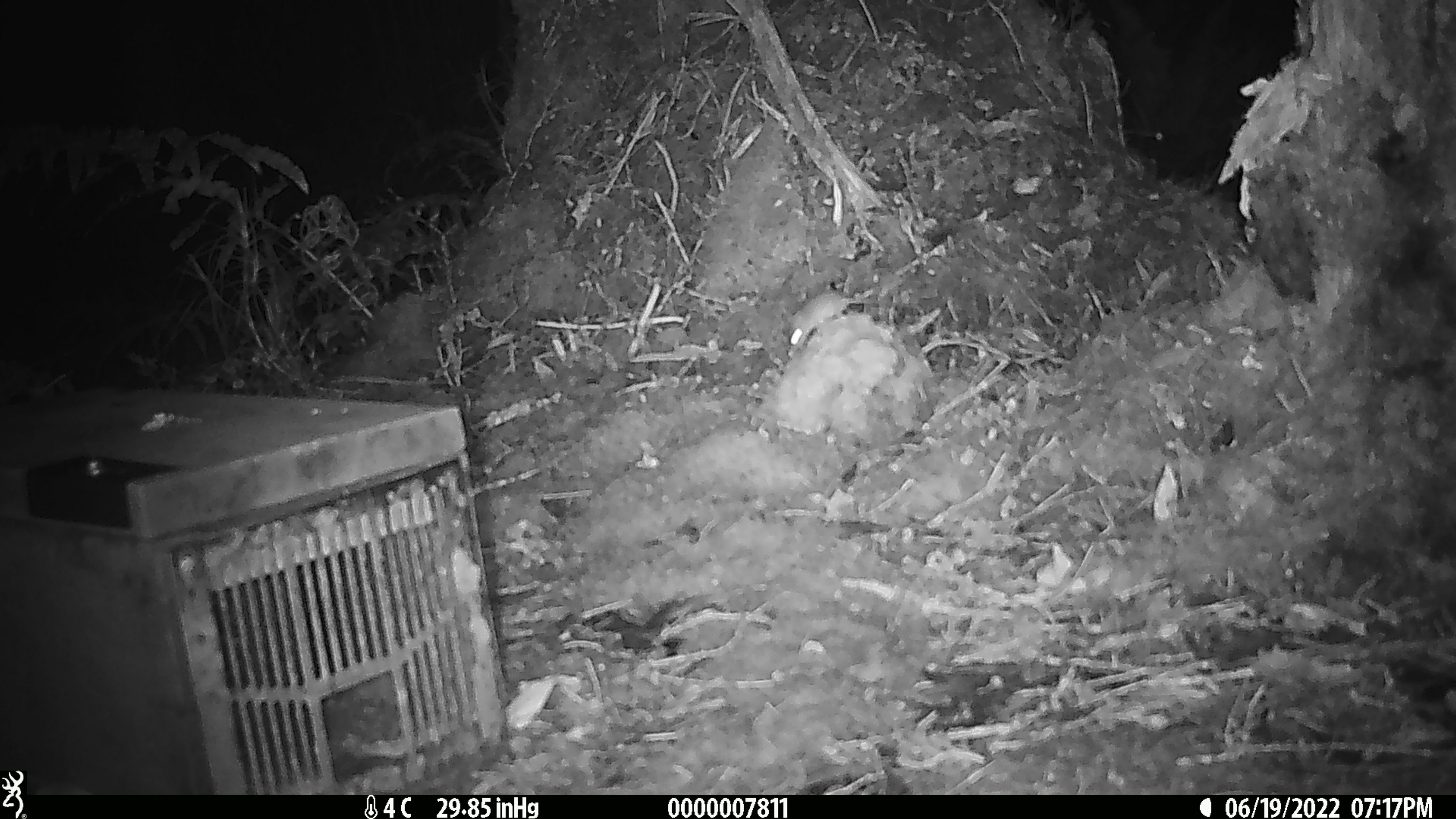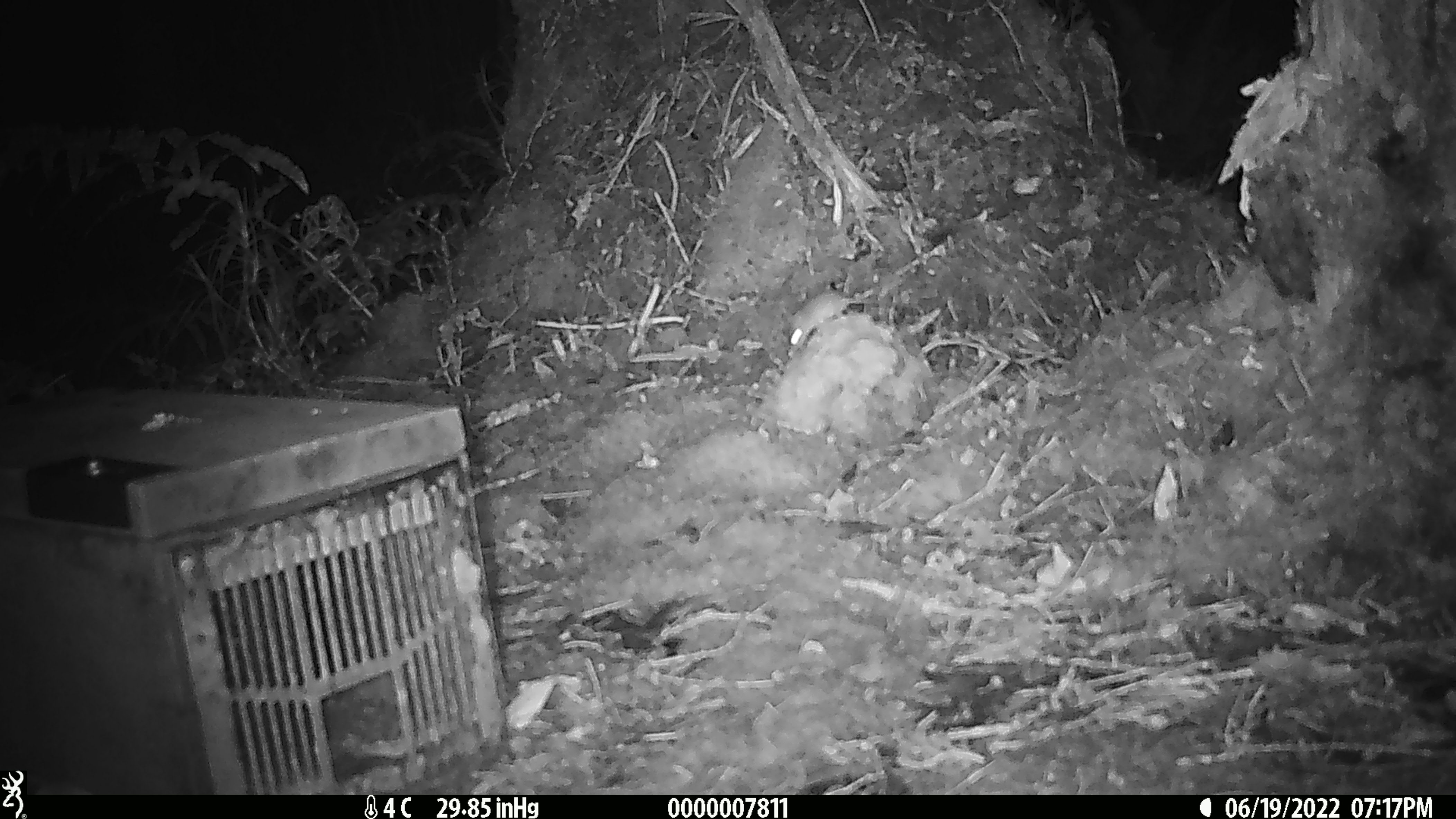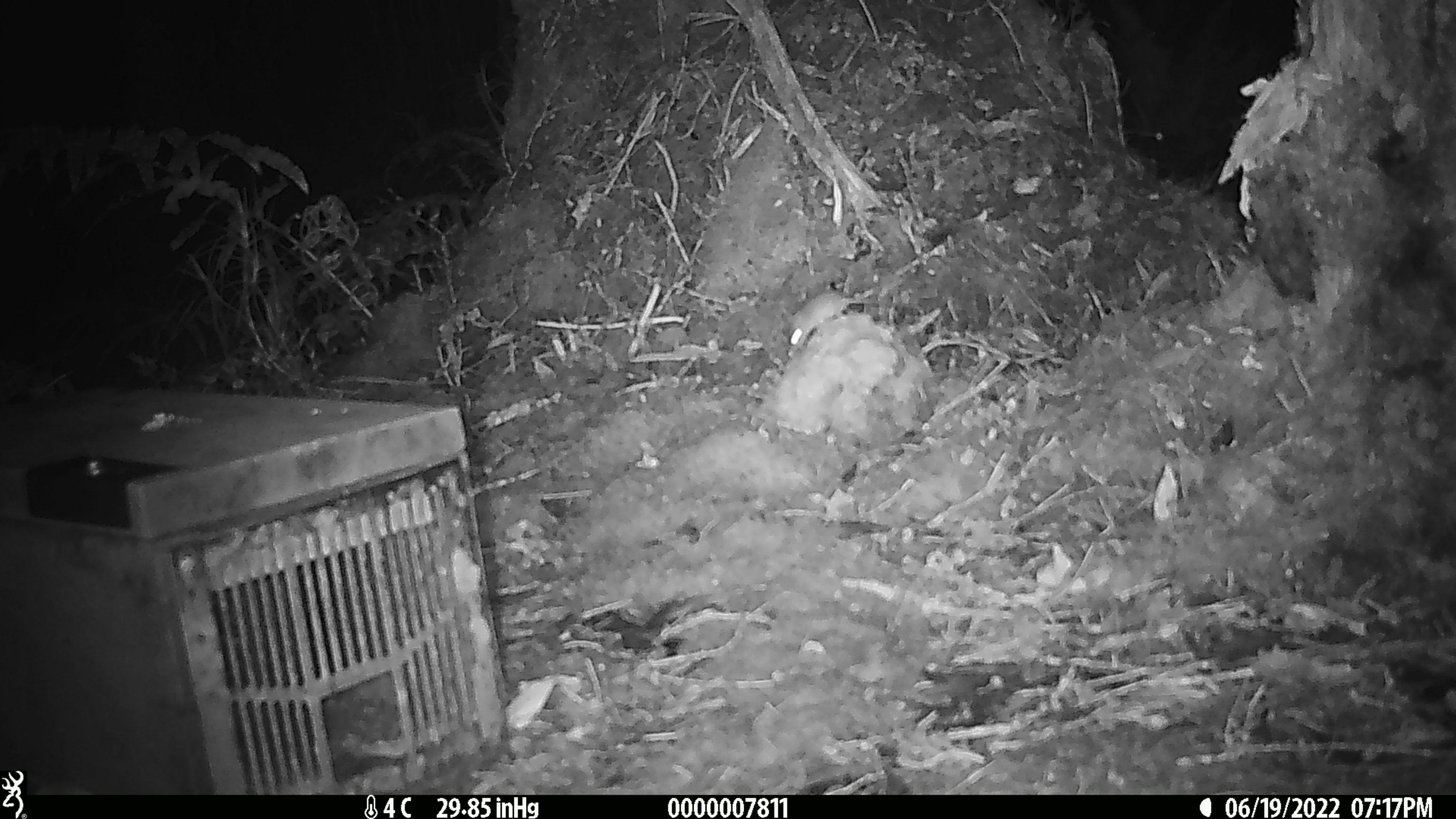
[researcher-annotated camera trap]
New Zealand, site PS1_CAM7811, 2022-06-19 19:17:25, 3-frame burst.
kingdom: Animalia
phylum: Chordata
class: Mammalia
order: Rodentia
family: Muridae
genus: Mus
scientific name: Mus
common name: mouse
Mouse (Mus).